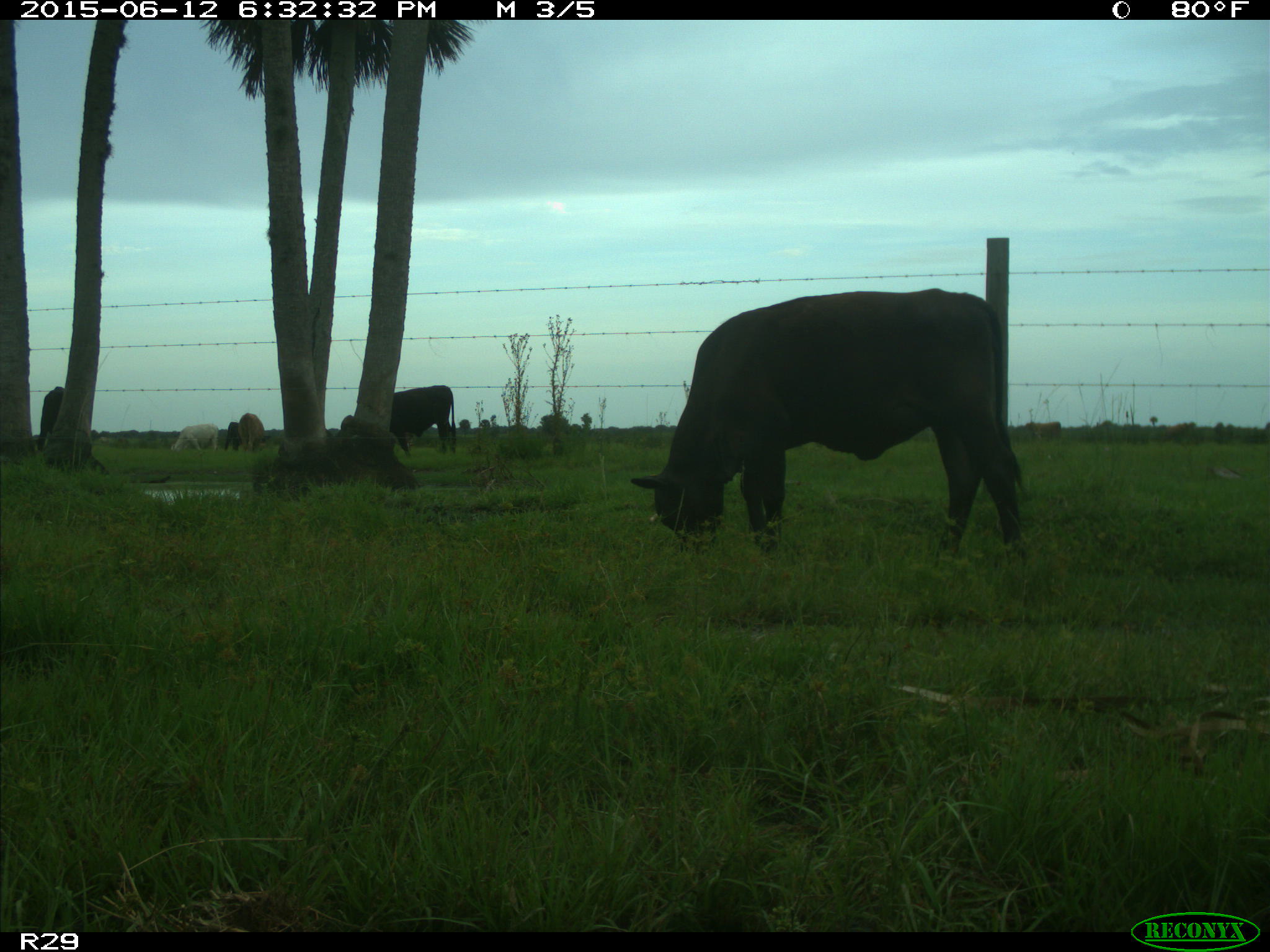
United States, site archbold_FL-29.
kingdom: Animalia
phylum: Chordata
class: Mammalia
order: Artiodactyla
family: Bovidae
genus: Bos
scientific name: Bos taurus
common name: domestic cow